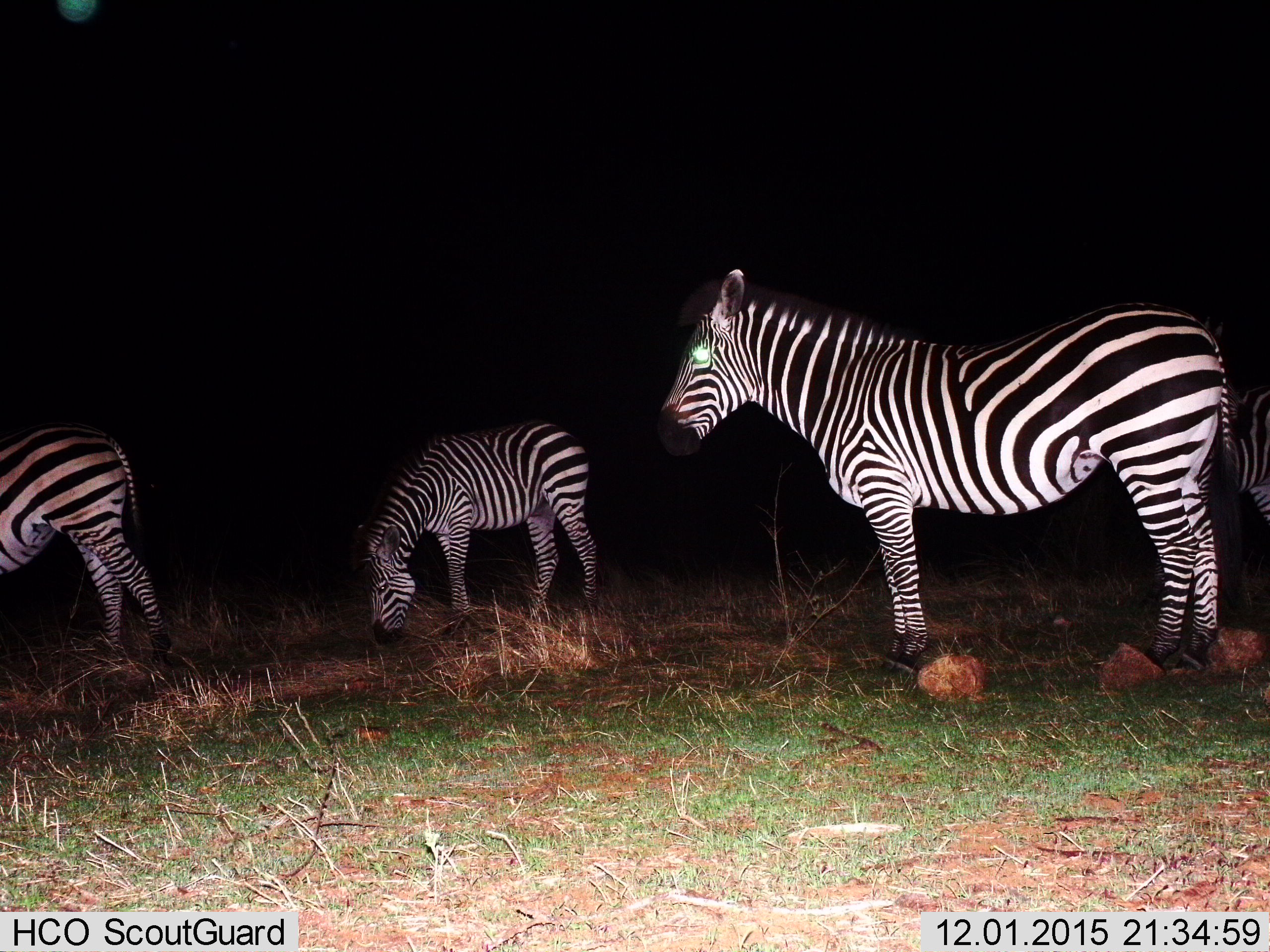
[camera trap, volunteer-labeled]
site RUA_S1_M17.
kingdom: Animalia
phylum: Chordata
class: Mammalia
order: Perissodactyla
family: Equidae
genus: Equus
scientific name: Equus quagga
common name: plains zebra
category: zebraplains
Zebraplains (plains zebra) (Equus quagga), count 4. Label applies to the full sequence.